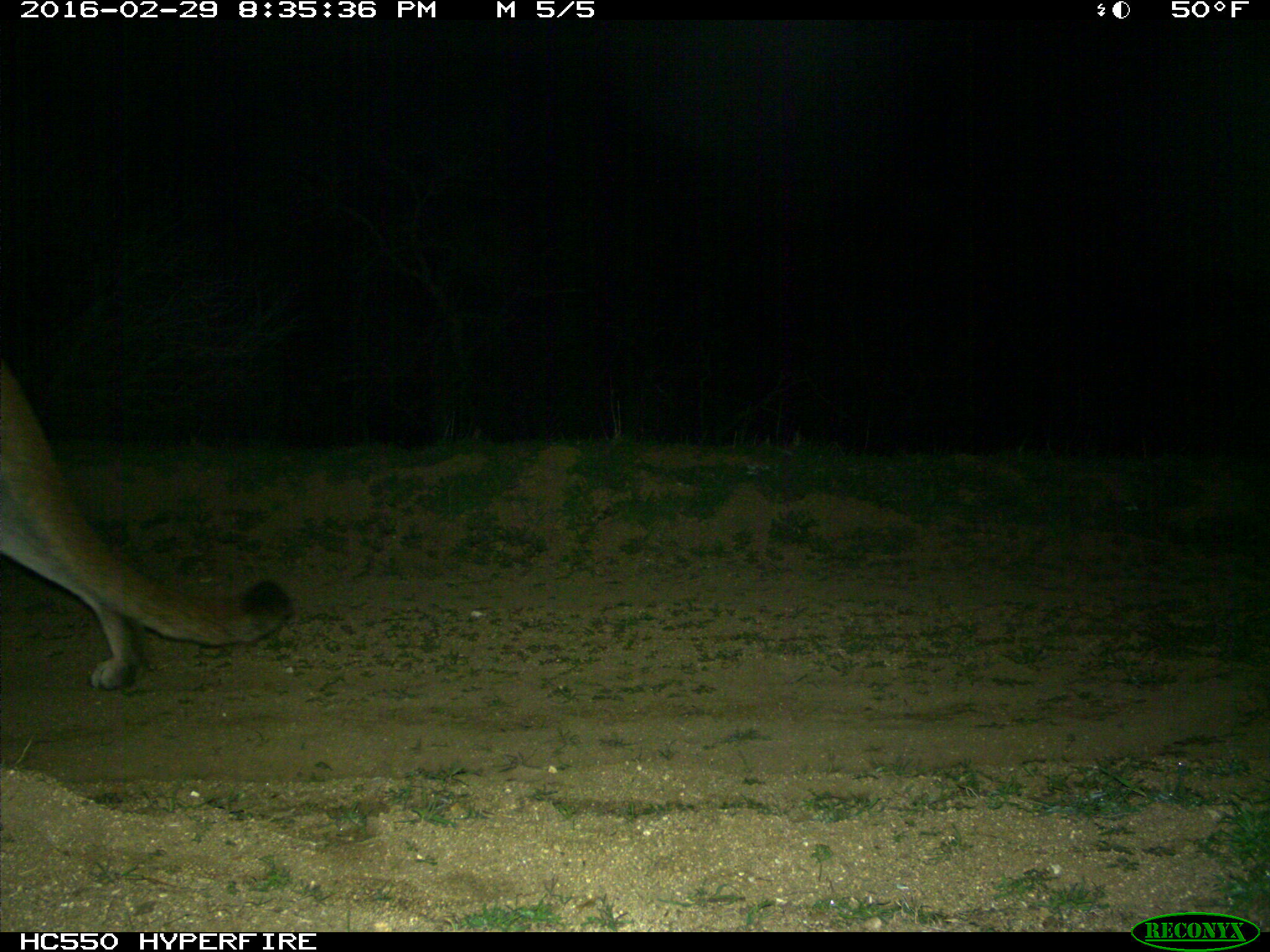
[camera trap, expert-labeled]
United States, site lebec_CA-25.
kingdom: Animalia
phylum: Chordata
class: Mammalia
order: Carnivora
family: Felidae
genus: Puma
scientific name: Puma concolor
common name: mountain lion